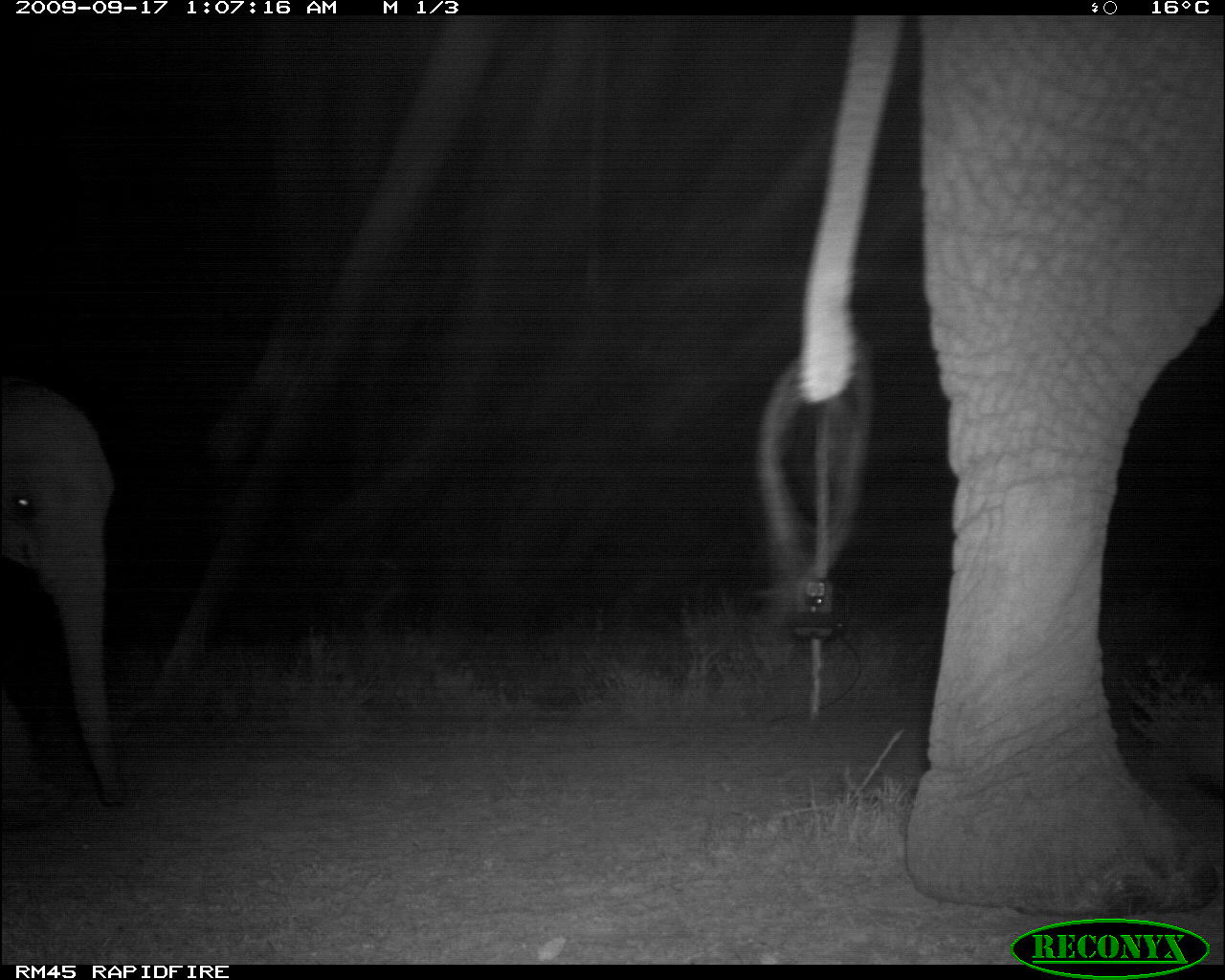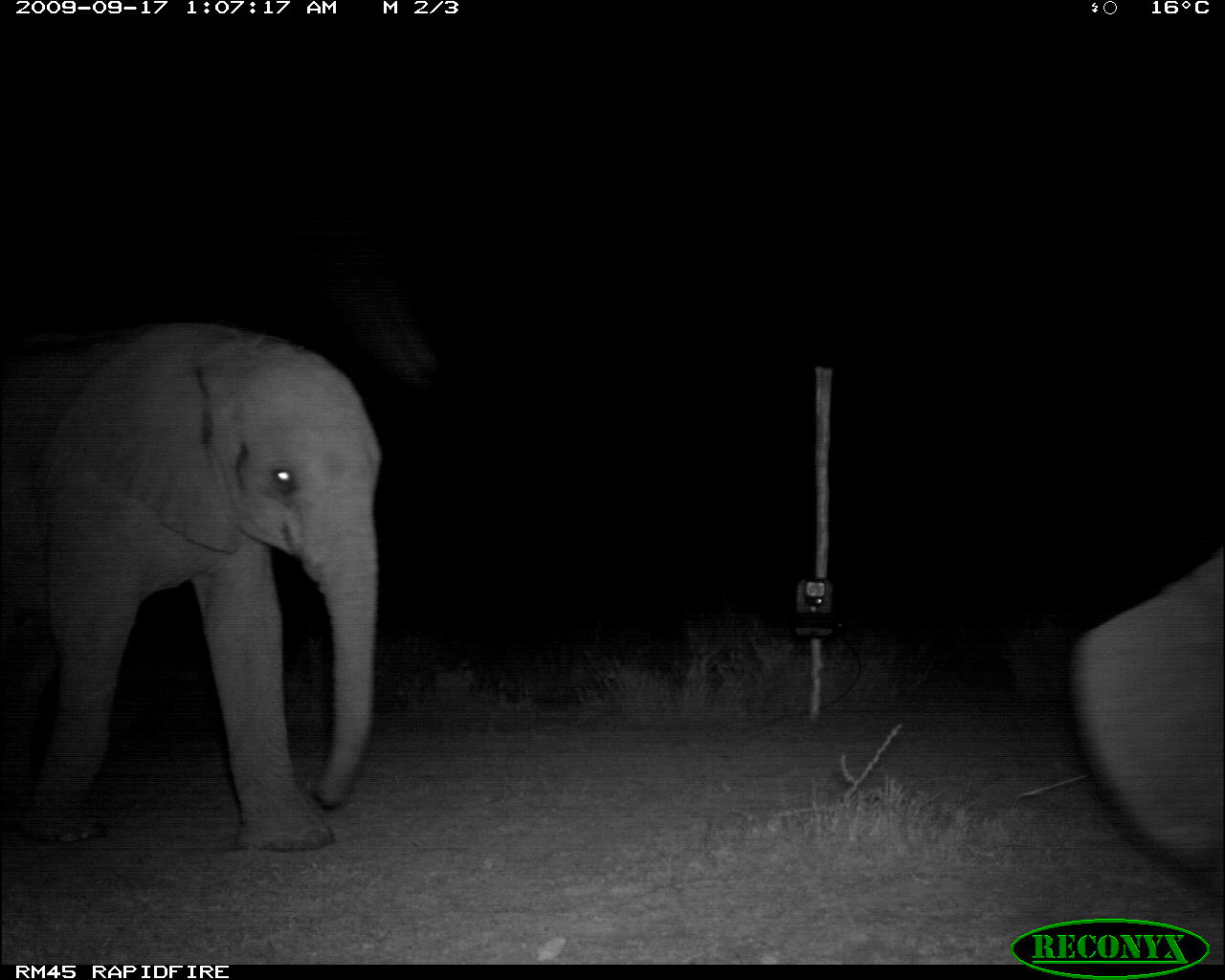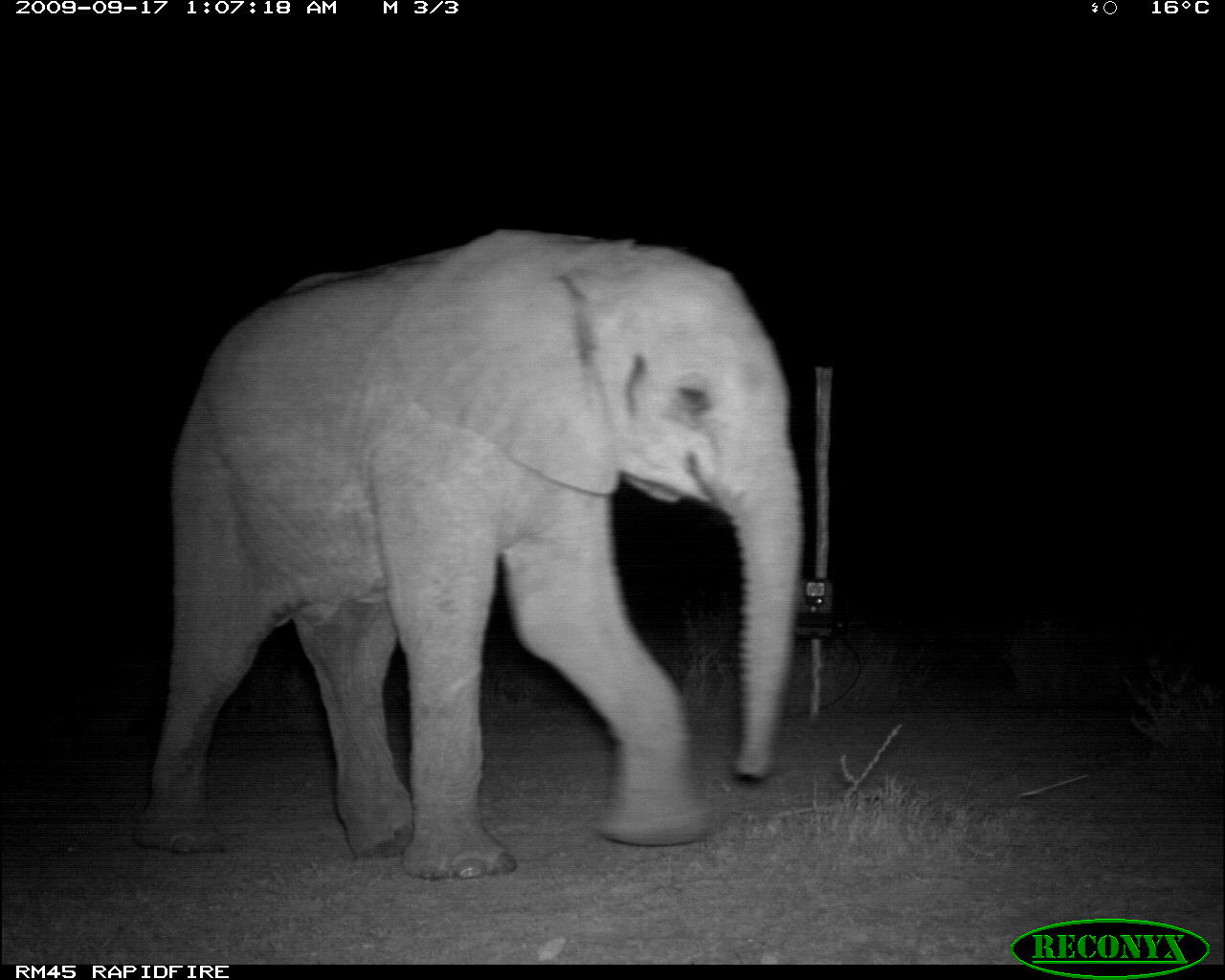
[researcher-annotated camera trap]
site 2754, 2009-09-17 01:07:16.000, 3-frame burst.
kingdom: Animalia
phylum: Chordata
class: Mammalia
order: Proboscidea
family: Elephantidae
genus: Loxodonta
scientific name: Loxodonta africana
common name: african bush elephant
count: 2